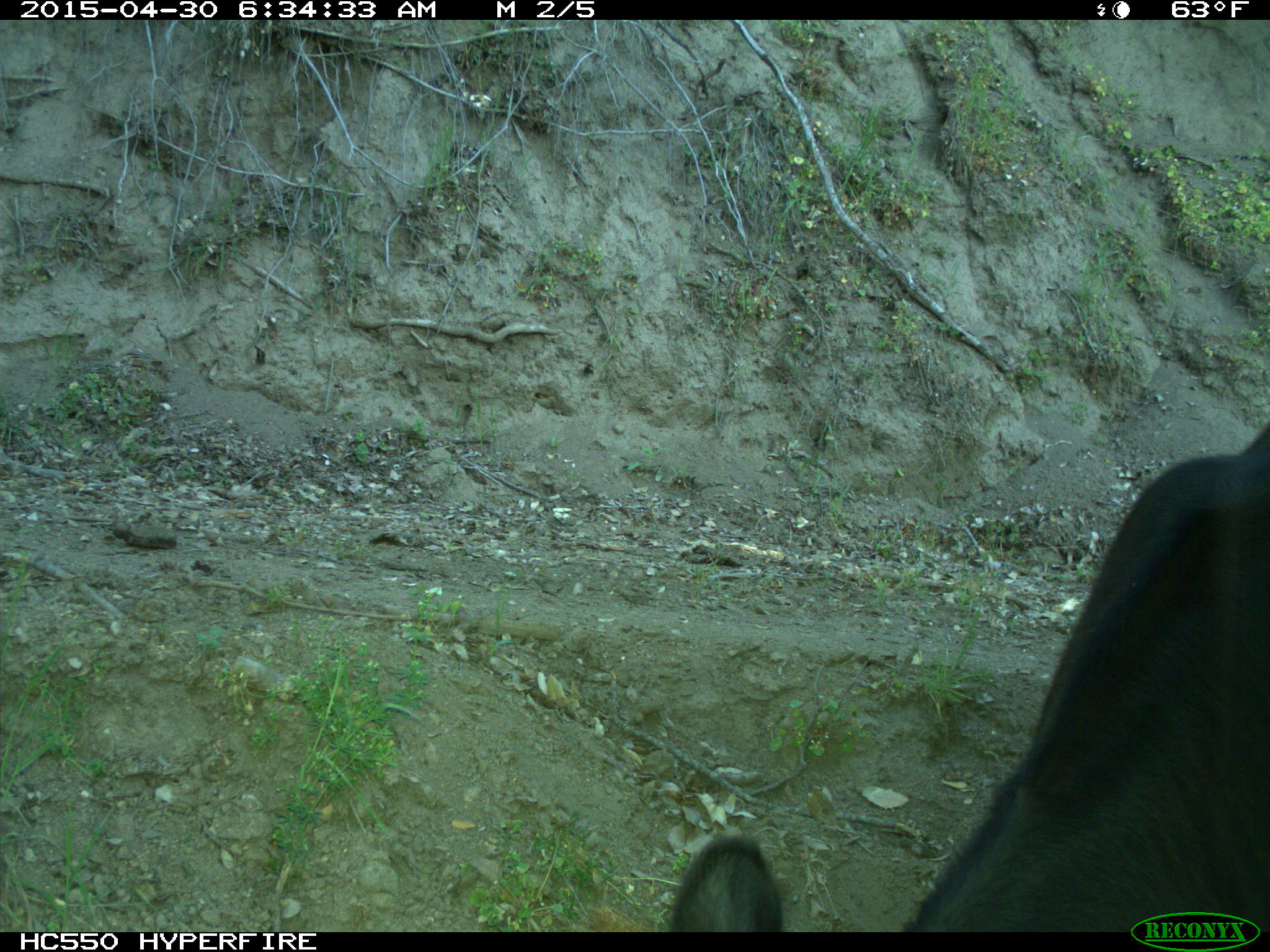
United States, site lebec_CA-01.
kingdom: Animalia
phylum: Chordata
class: Mammalia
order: Artiodactyla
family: Bovidae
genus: Bos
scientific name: Bos taurus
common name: domestic cow